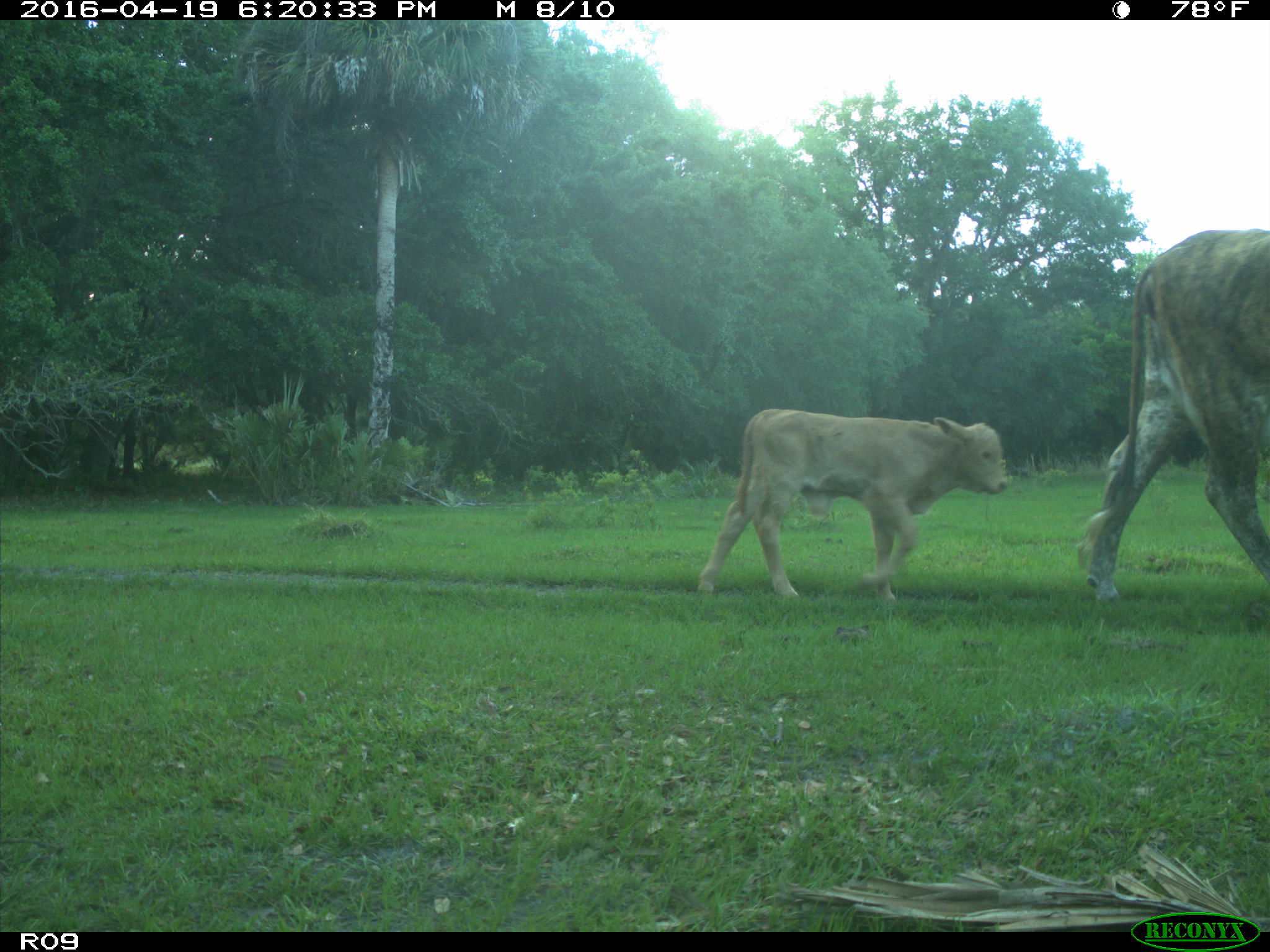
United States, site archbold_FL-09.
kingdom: Animalia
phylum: Chordata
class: Mammalia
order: Artiodactyla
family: Bovidae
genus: Bos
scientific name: Bos taurus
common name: domestic cow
Bos taurus (domestic cow).